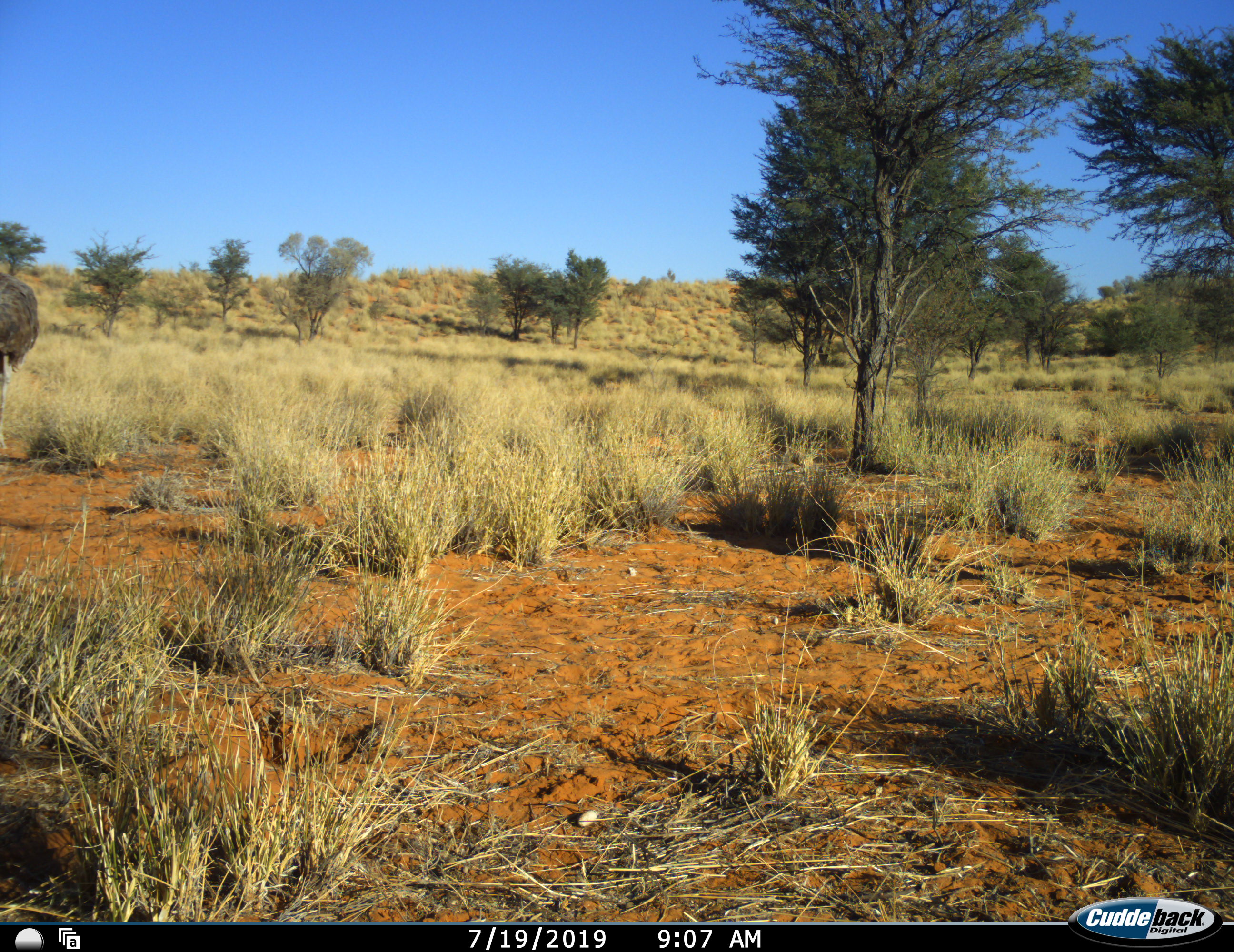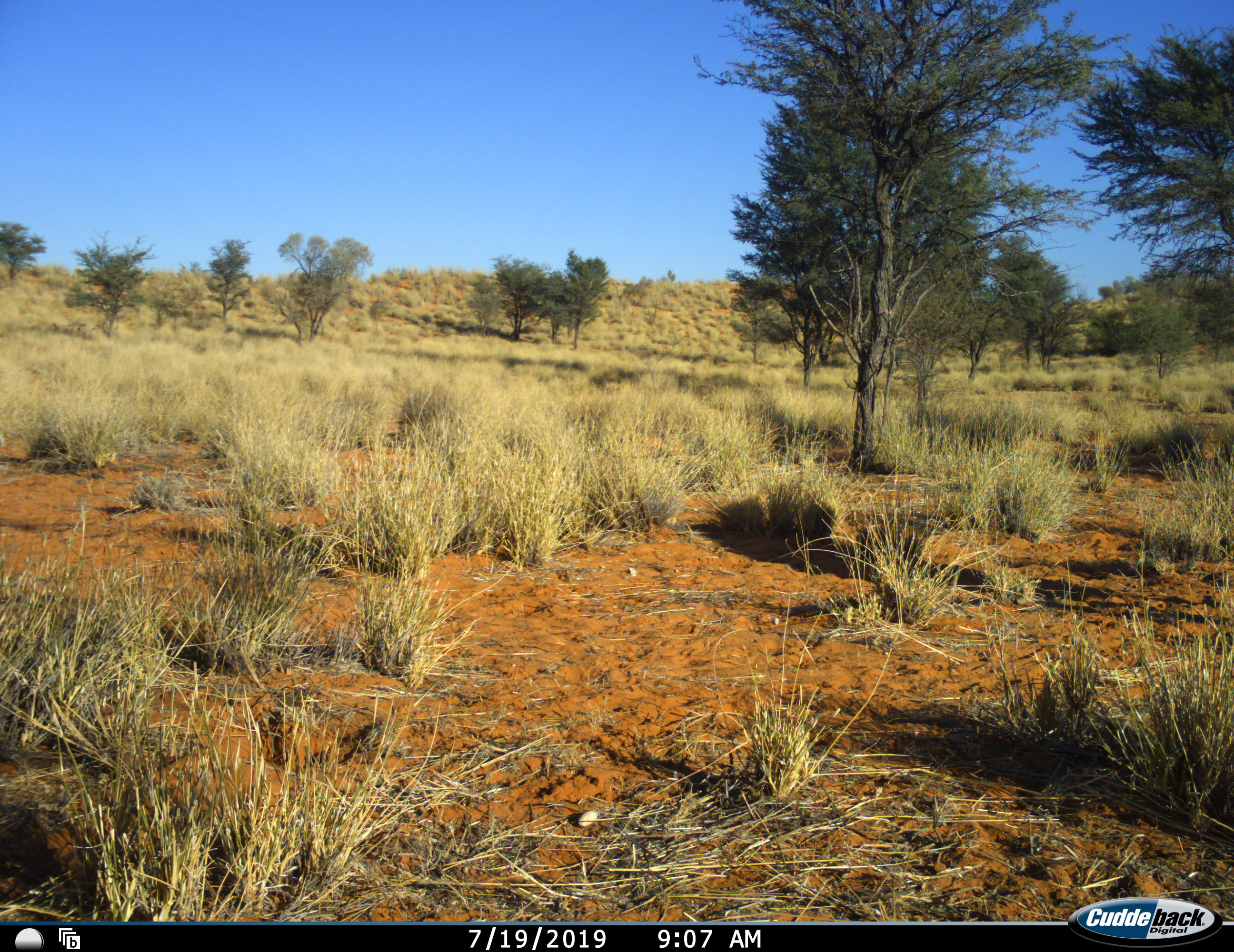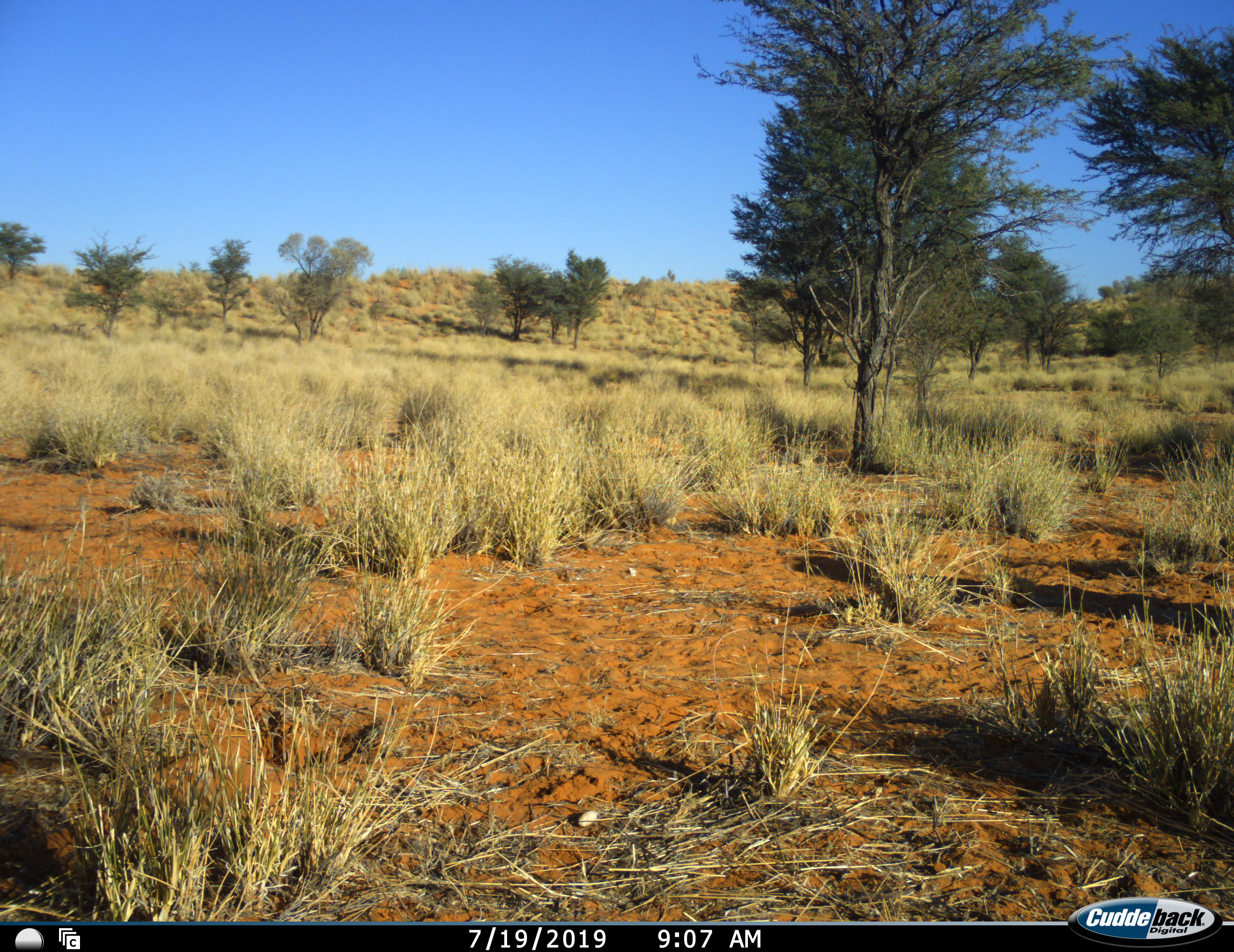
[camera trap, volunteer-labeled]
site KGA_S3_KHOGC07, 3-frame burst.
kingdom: Animalia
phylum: Chordata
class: Aves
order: Struthioniformes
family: Struthionidae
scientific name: Struthionidae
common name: ostrich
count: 1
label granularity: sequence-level